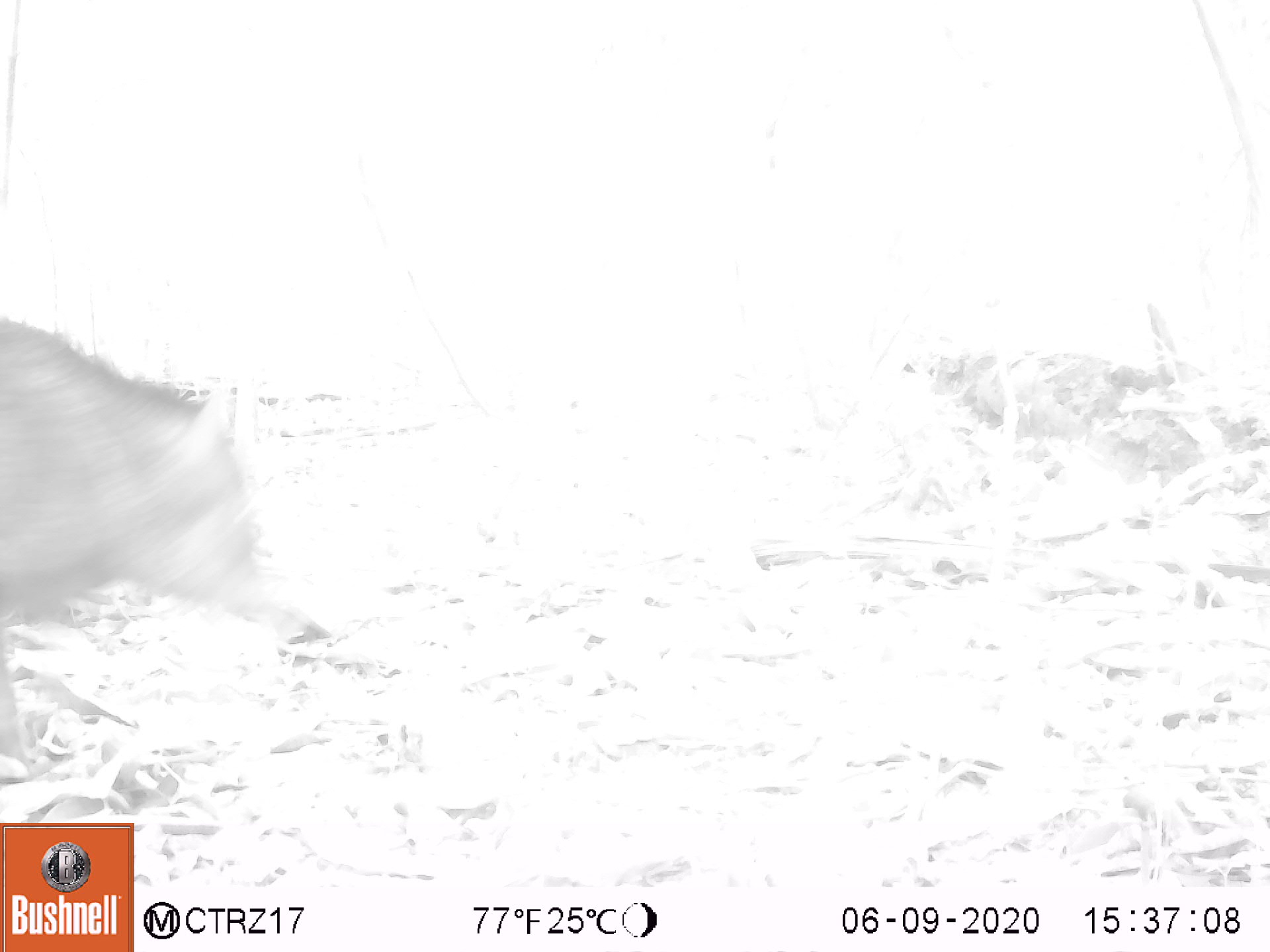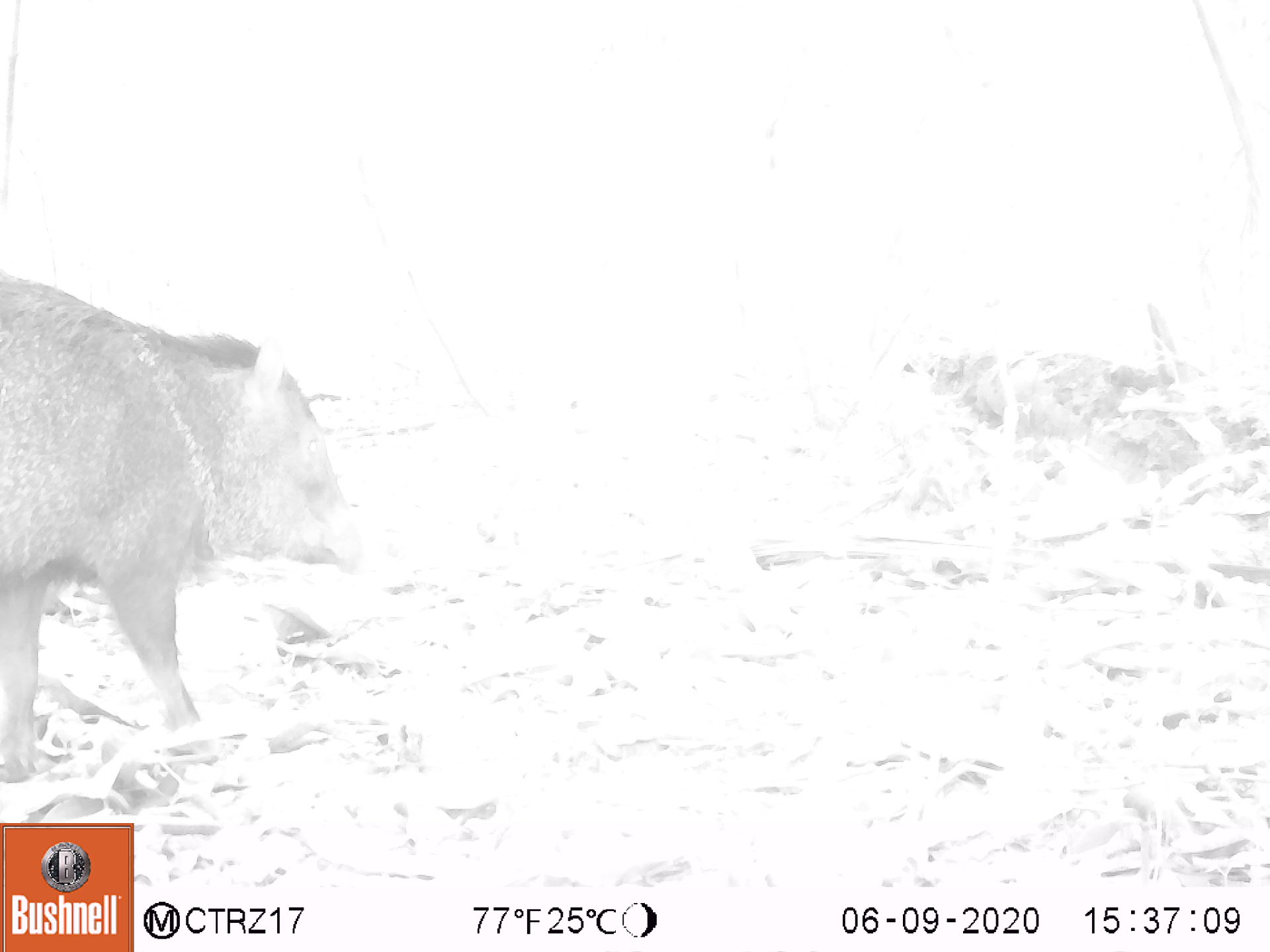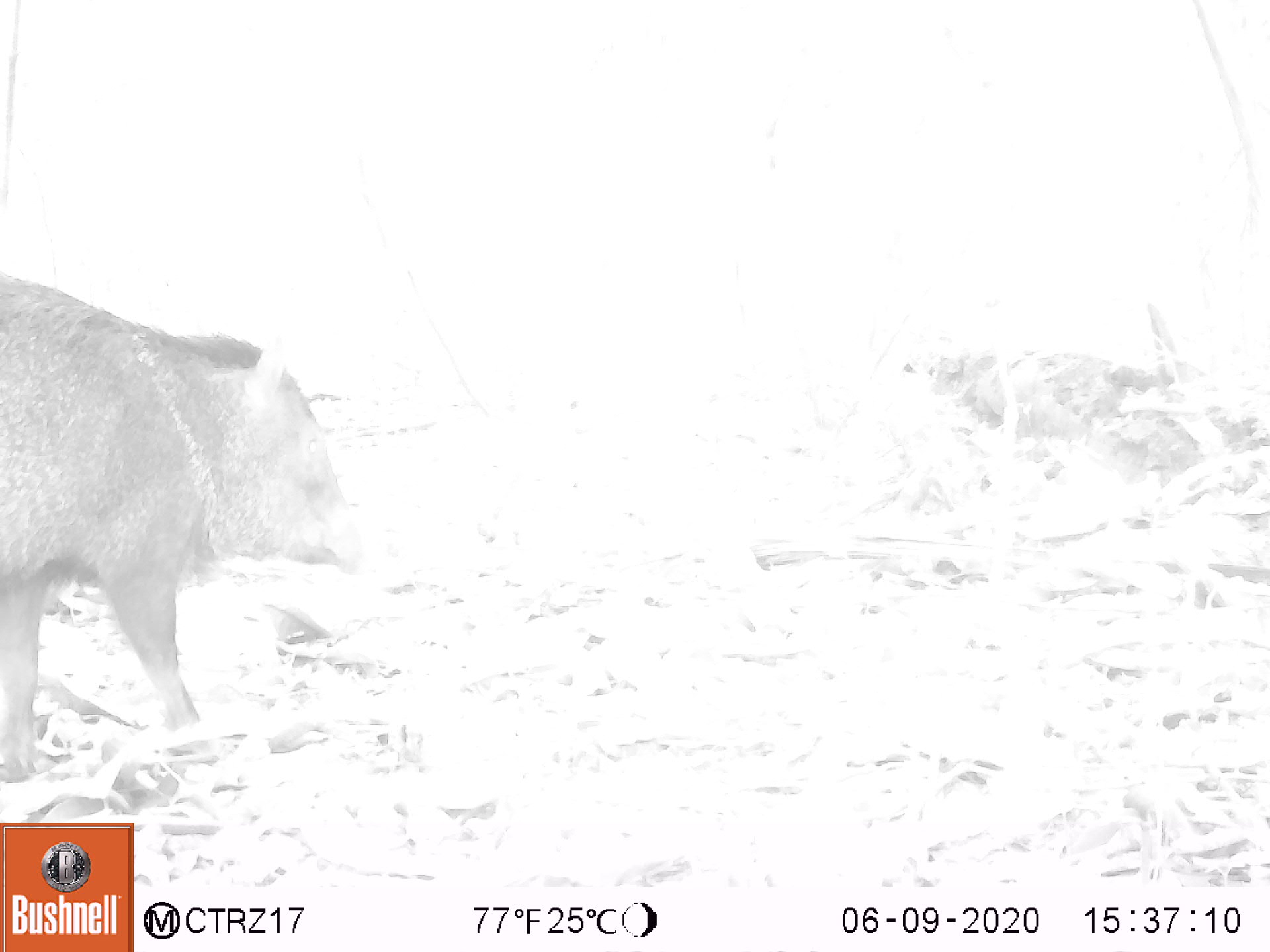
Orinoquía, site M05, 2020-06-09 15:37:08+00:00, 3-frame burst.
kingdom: Animalia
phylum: Chordata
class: Mammalia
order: Artiodactyla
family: Tayassuidae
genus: Pecari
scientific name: Pecari tajacu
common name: collared peccary